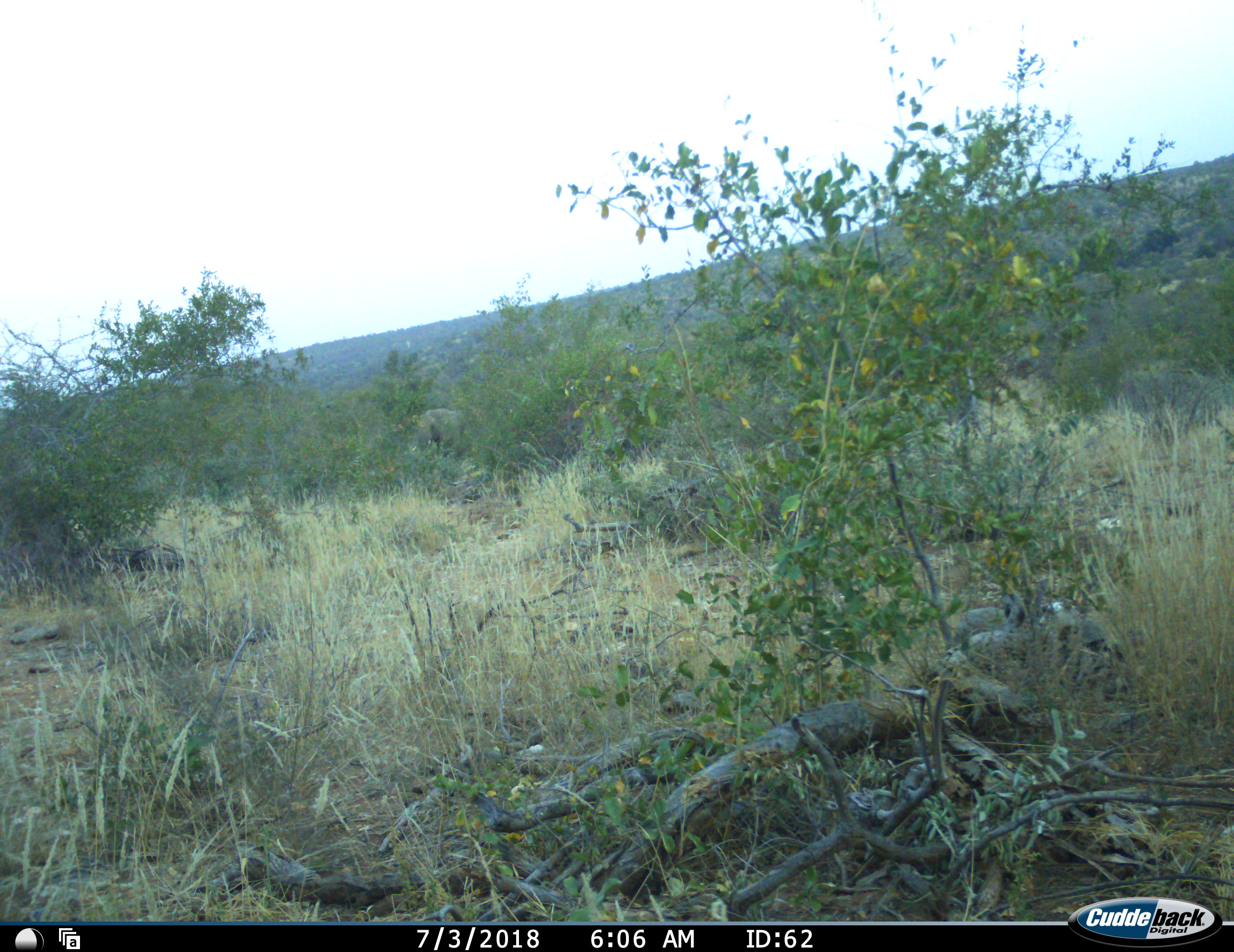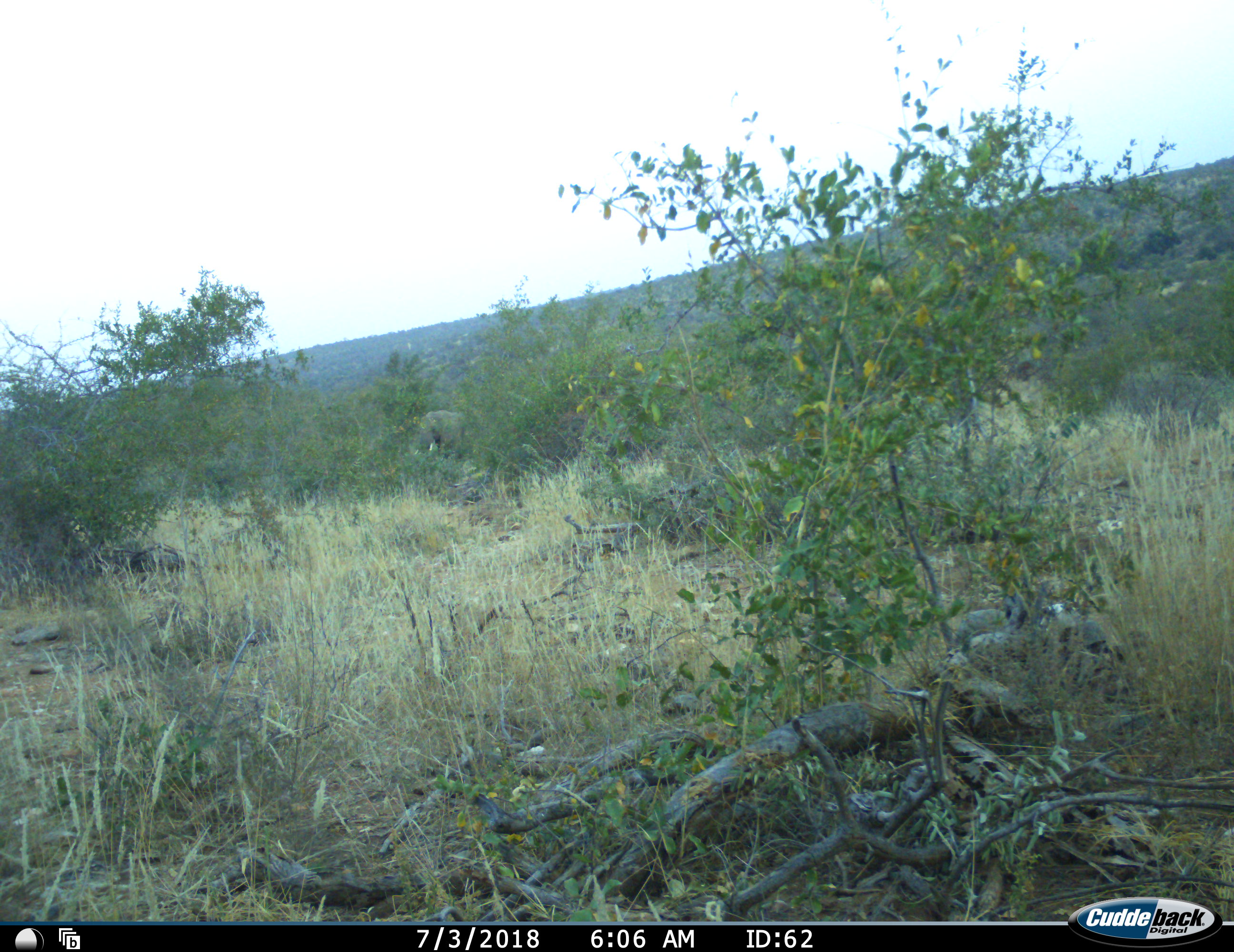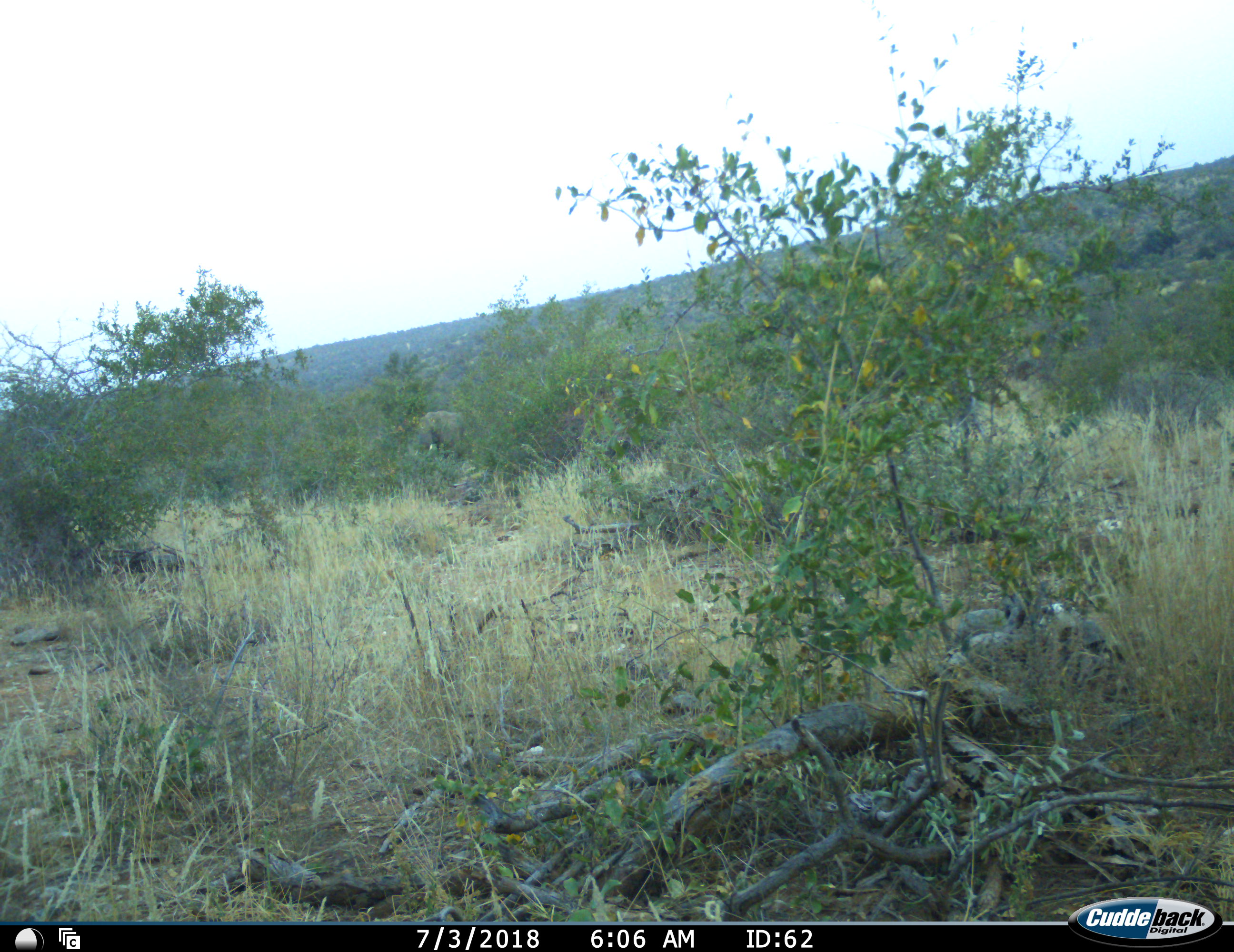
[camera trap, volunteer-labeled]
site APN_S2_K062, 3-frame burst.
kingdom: Animalia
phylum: Chordata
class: Mammalia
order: Proboscidea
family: Elephantidae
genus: Loxodonta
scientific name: Loxodonta africana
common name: african bush elephant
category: elephant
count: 1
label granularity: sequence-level